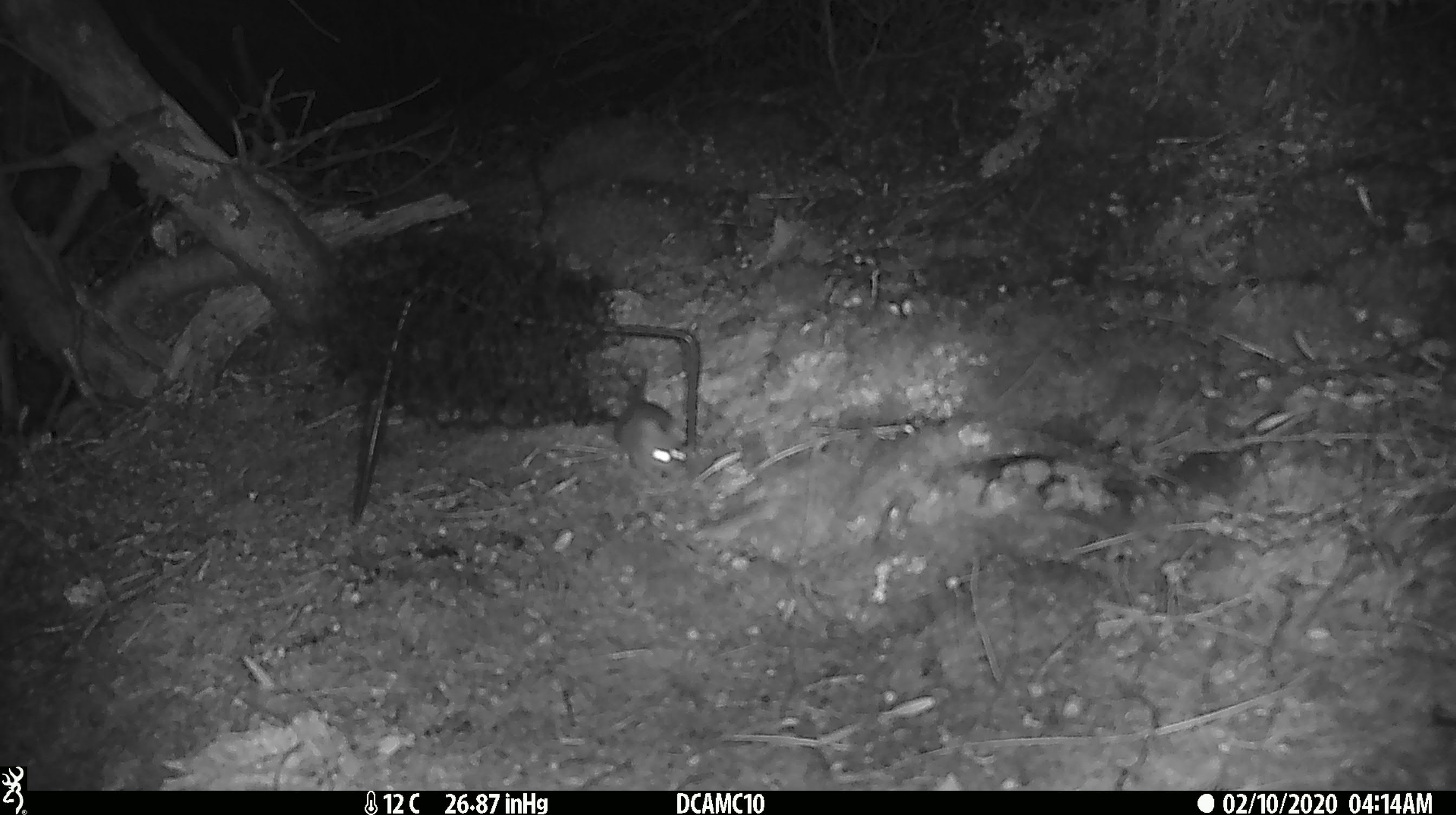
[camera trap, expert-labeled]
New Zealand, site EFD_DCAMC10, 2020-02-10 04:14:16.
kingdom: Animalia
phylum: Chordata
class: Mammalia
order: Rodentia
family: Muridae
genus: Mus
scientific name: Mus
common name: mouse